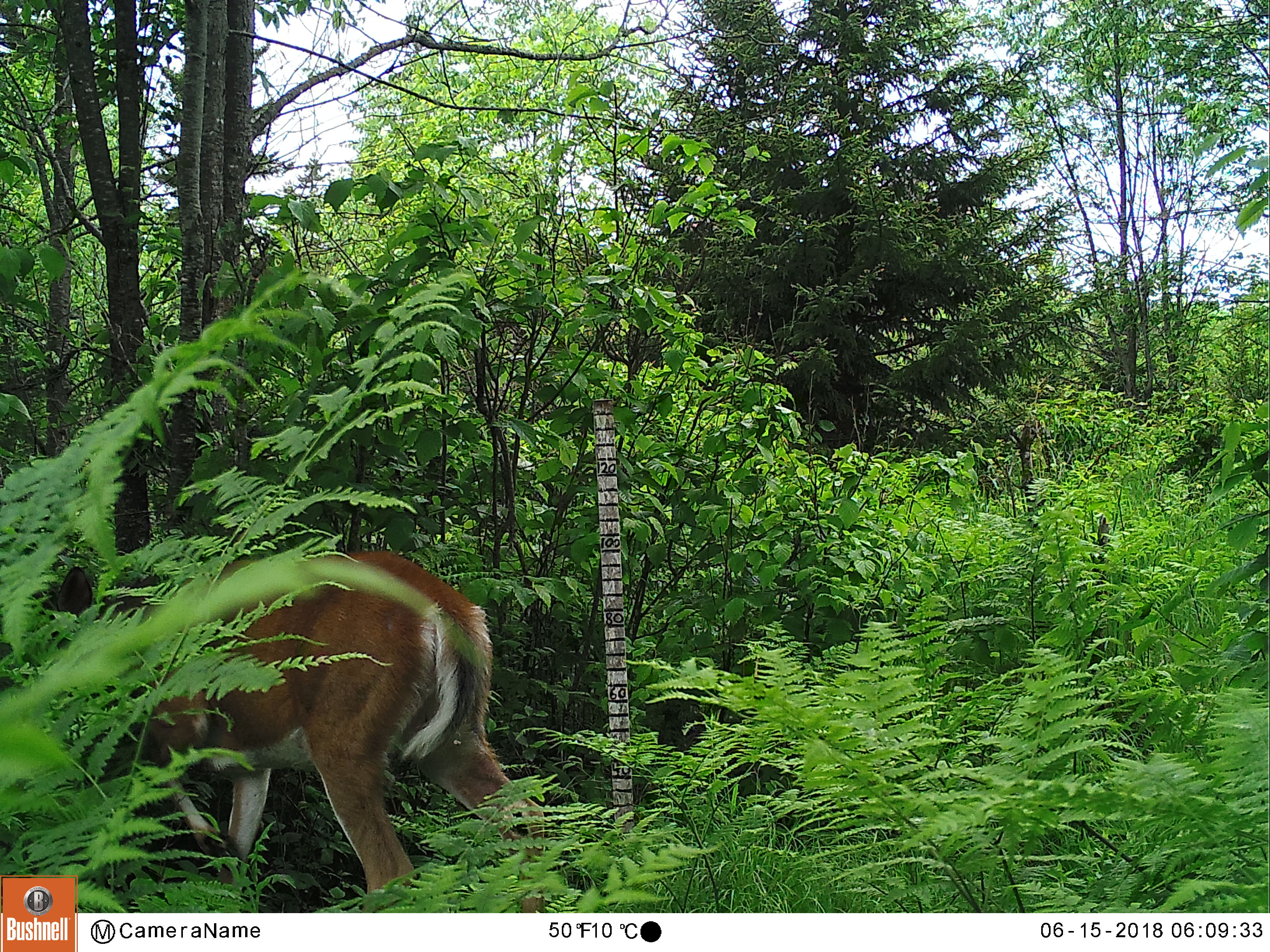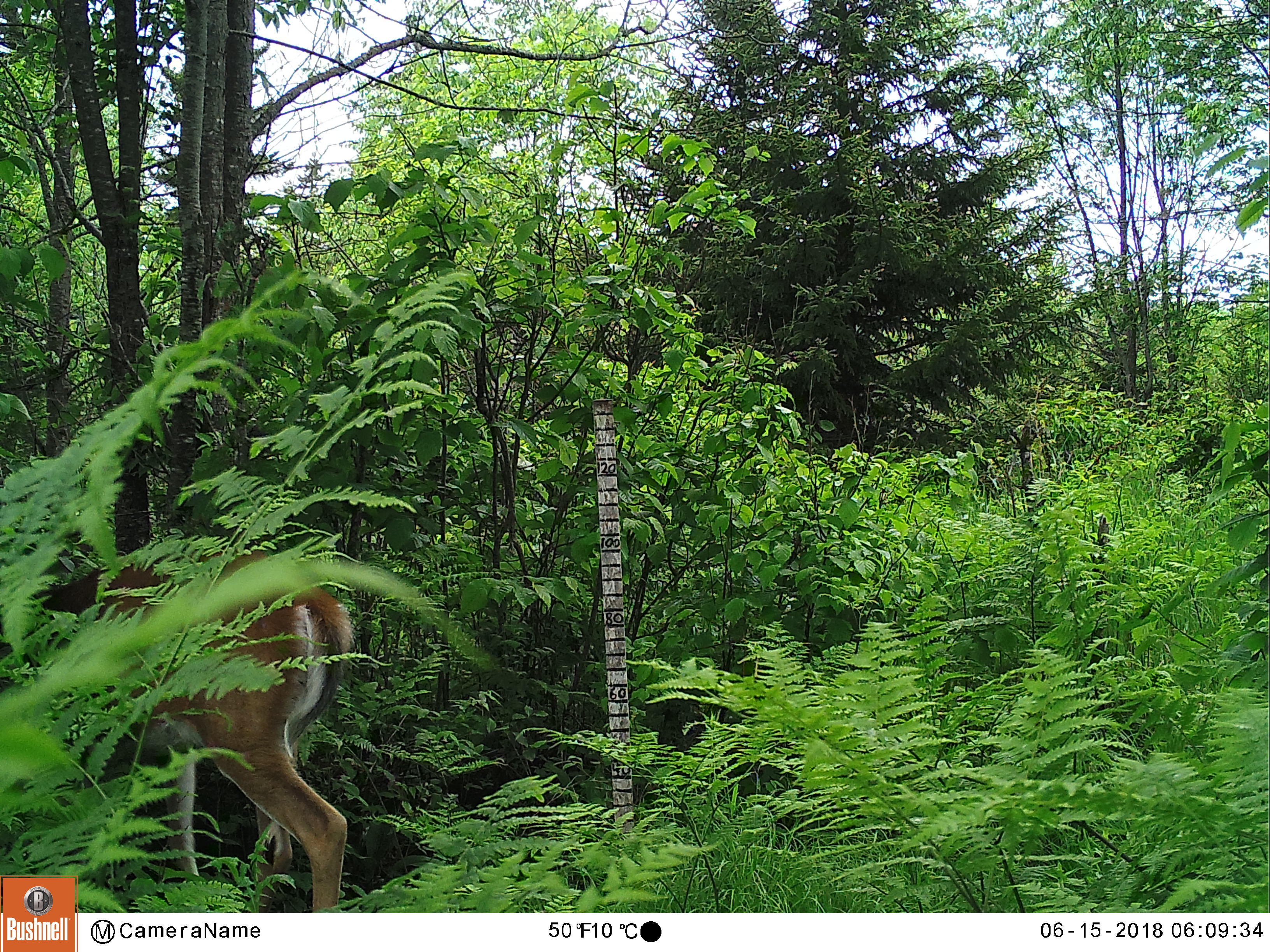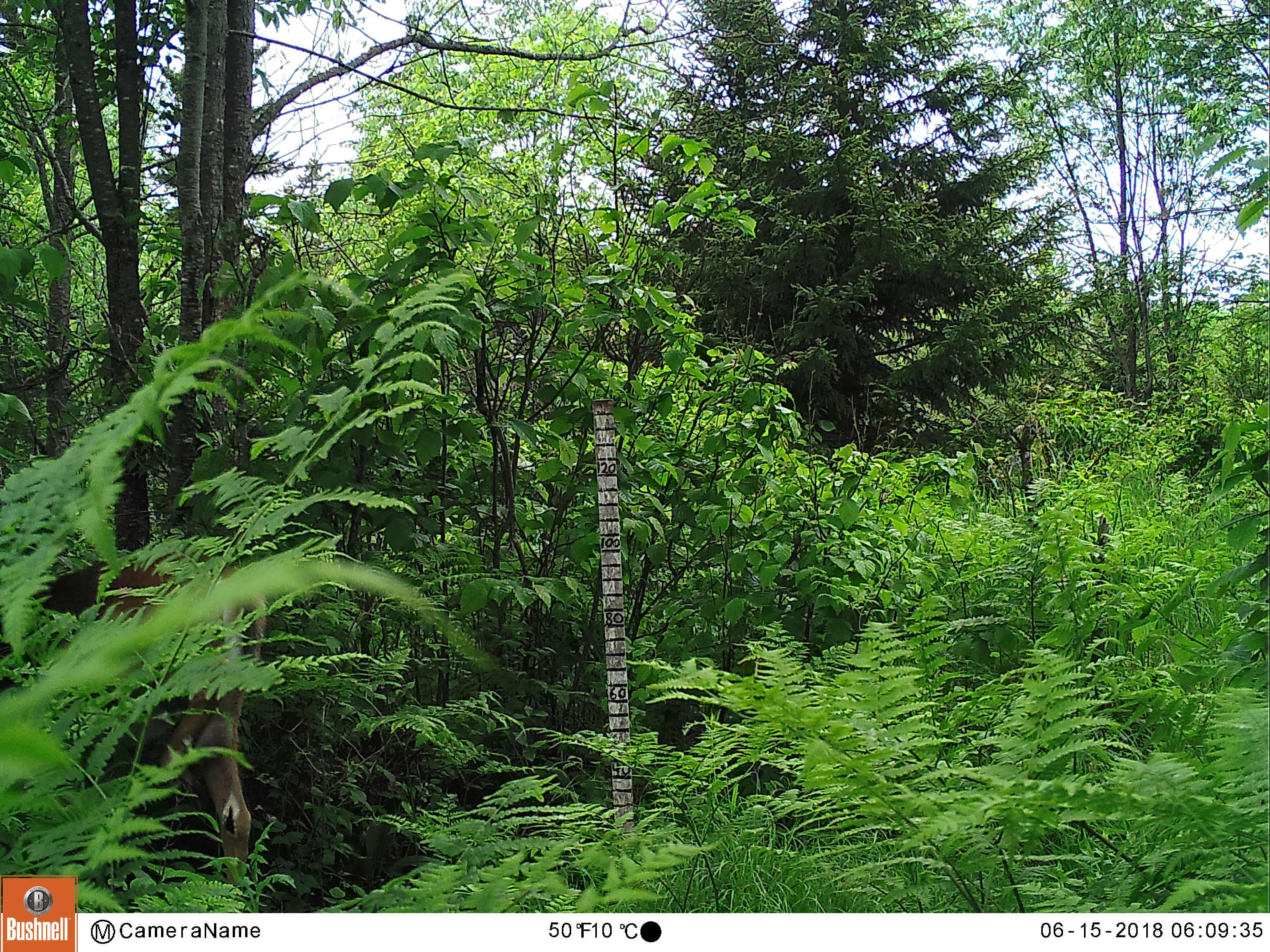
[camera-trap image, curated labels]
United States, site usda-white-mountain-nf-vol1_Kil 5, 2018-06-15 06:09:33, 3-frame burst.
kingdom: Animalia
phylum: Chordata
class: Mammalia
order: Artiodactyla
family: Cervidae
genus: Odocoileus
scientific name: Odocoileus virginianus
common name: white-tailed deer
White-tailed deer (Odocoileus virginianus).